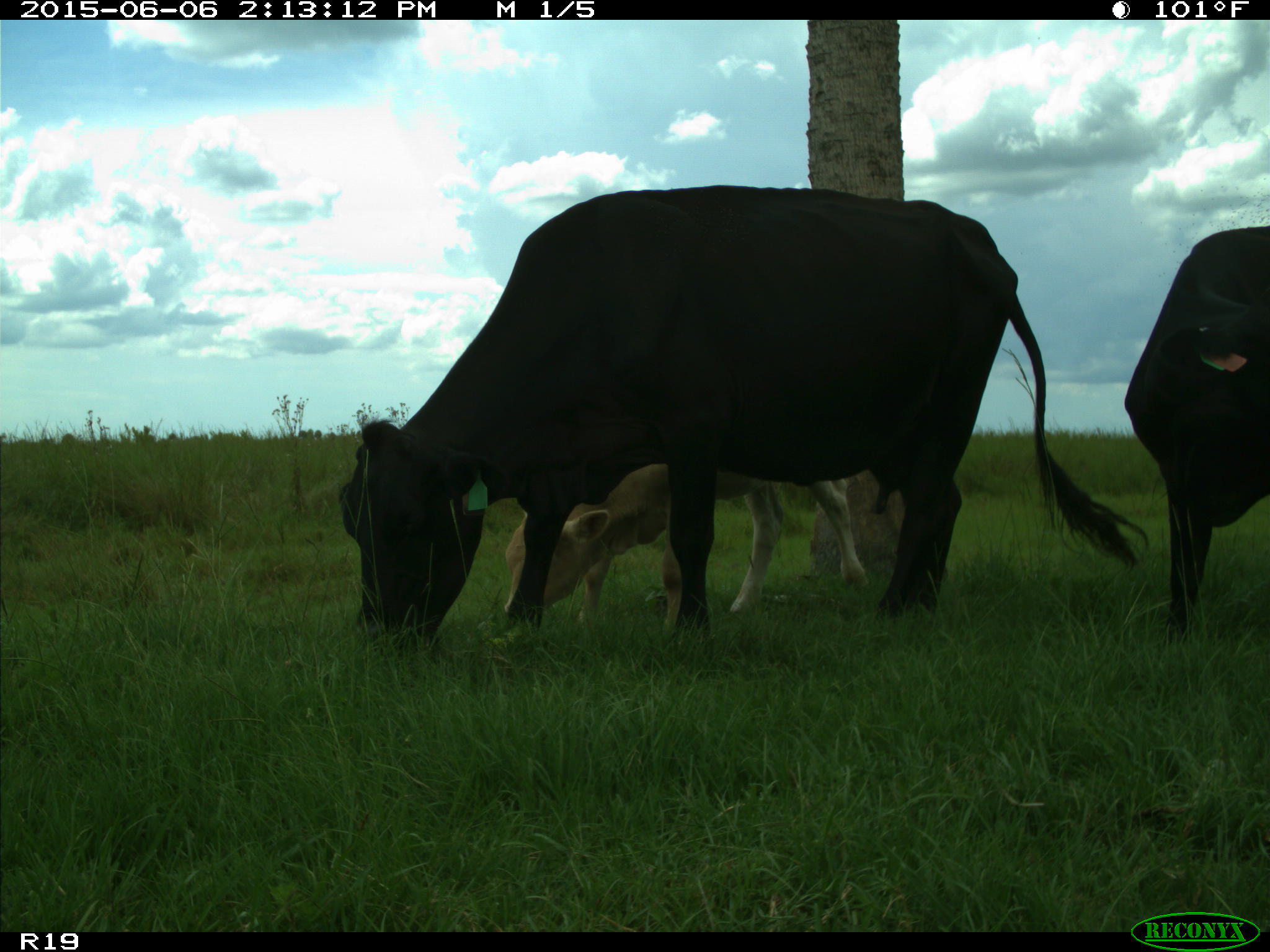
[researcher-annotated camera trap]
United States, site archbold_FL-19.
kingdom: Animalia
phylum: Chordata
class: Mammalia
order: Artiodactyla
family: Bovidae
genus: Bos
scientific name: Bos taurus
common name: domestic cow